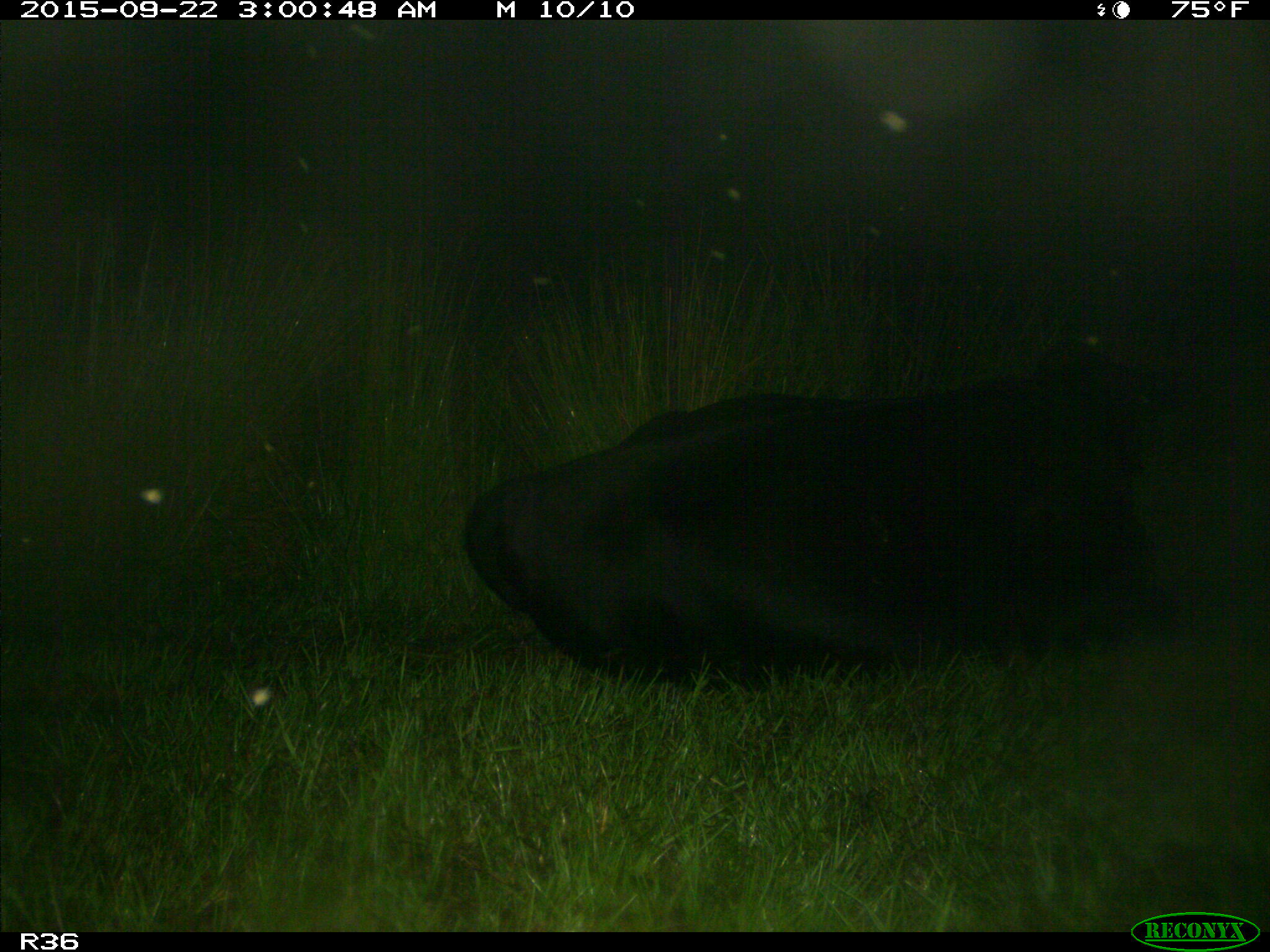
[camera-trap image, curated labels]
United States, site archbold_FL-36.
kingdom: Animalia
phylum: Chordata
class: Mammalia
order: Artiodactyla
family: Bovidae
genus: Bos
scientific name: Bos taurus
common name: domestic cow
Bos taurus (domestic cow).